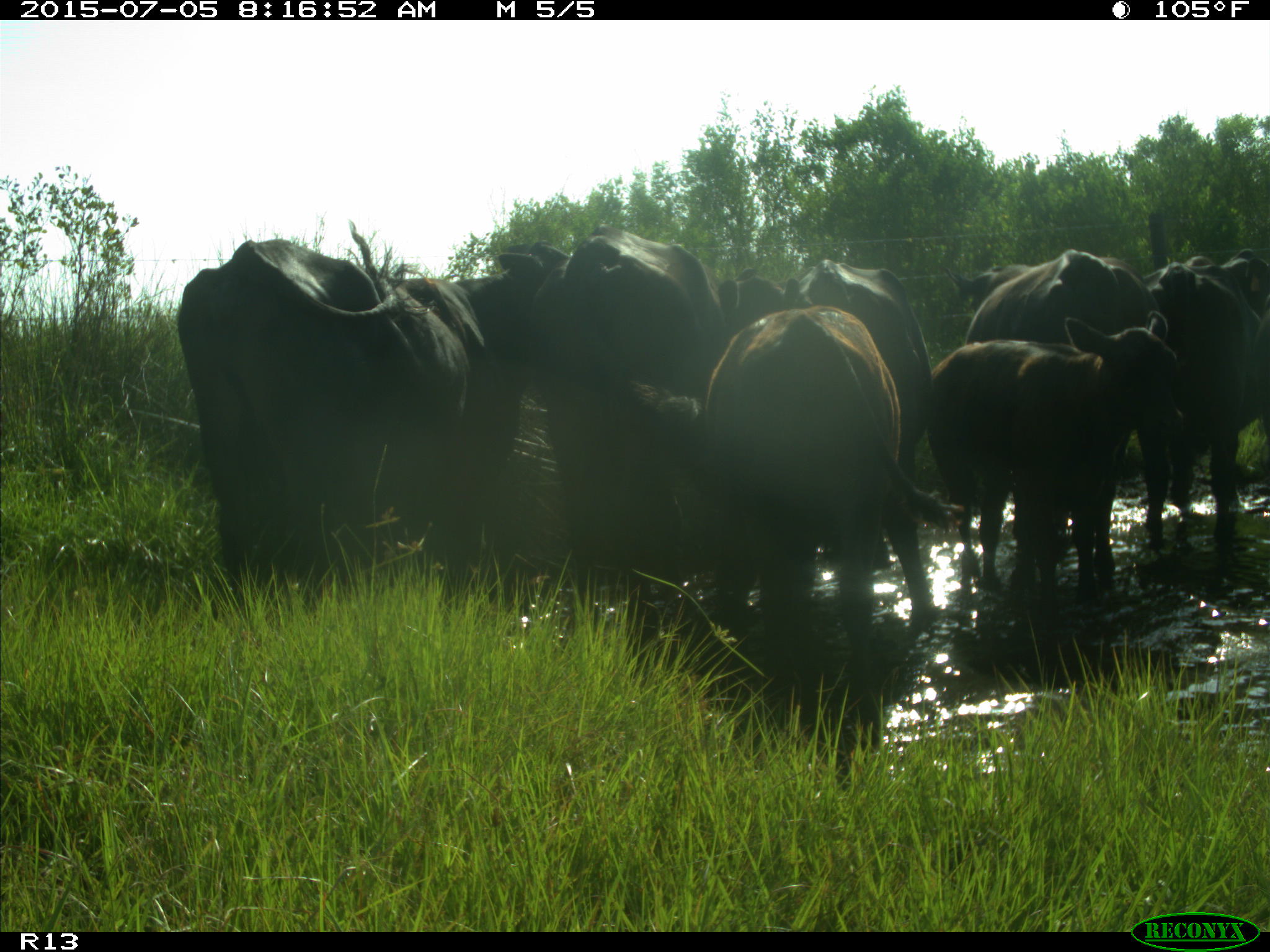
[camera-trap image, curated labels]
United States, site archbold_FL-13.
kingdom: Animalia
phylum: Chordata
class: Mammalia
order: Artiodactyla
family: Bovidae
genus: Bos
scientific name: Bos taurus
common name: domestic cow